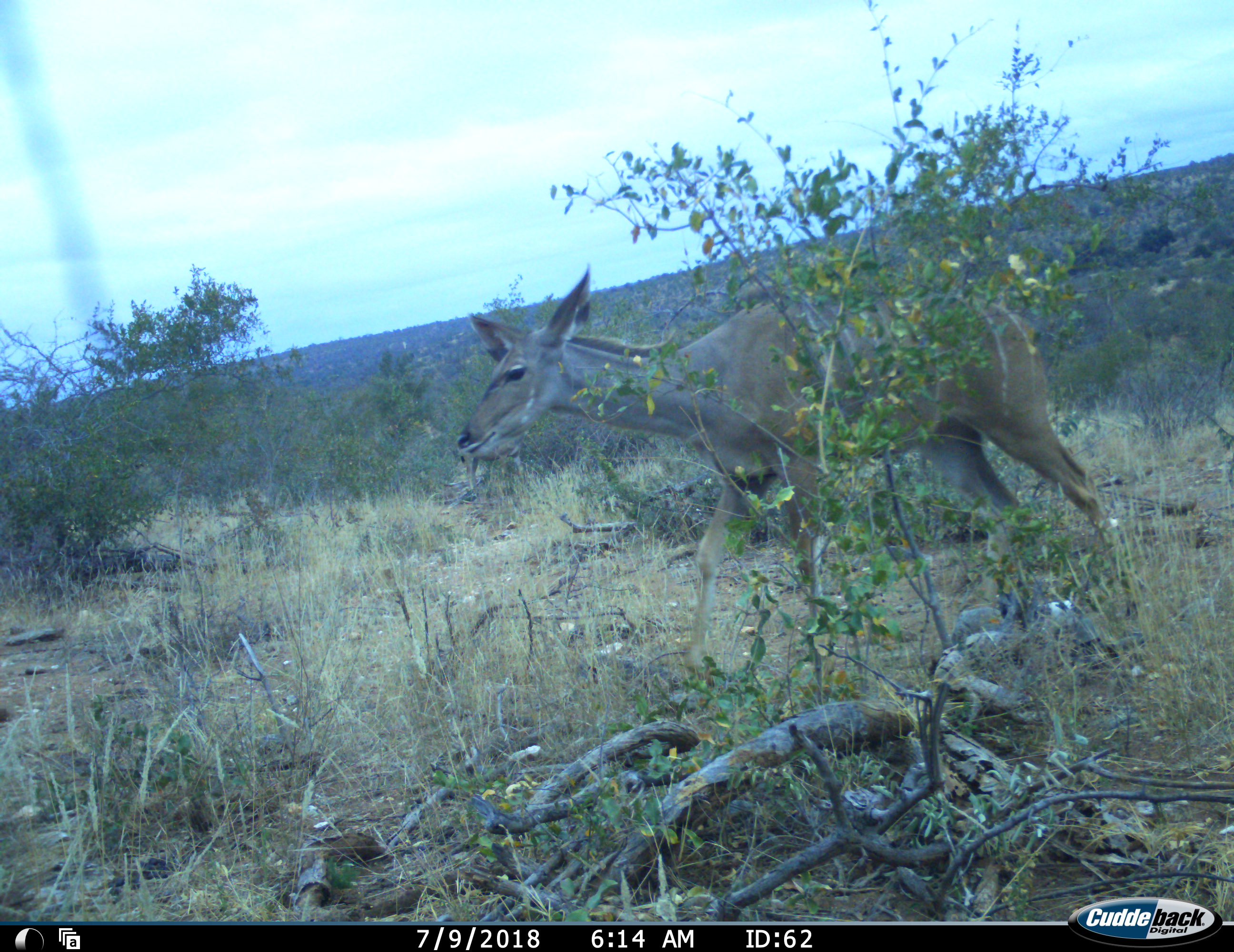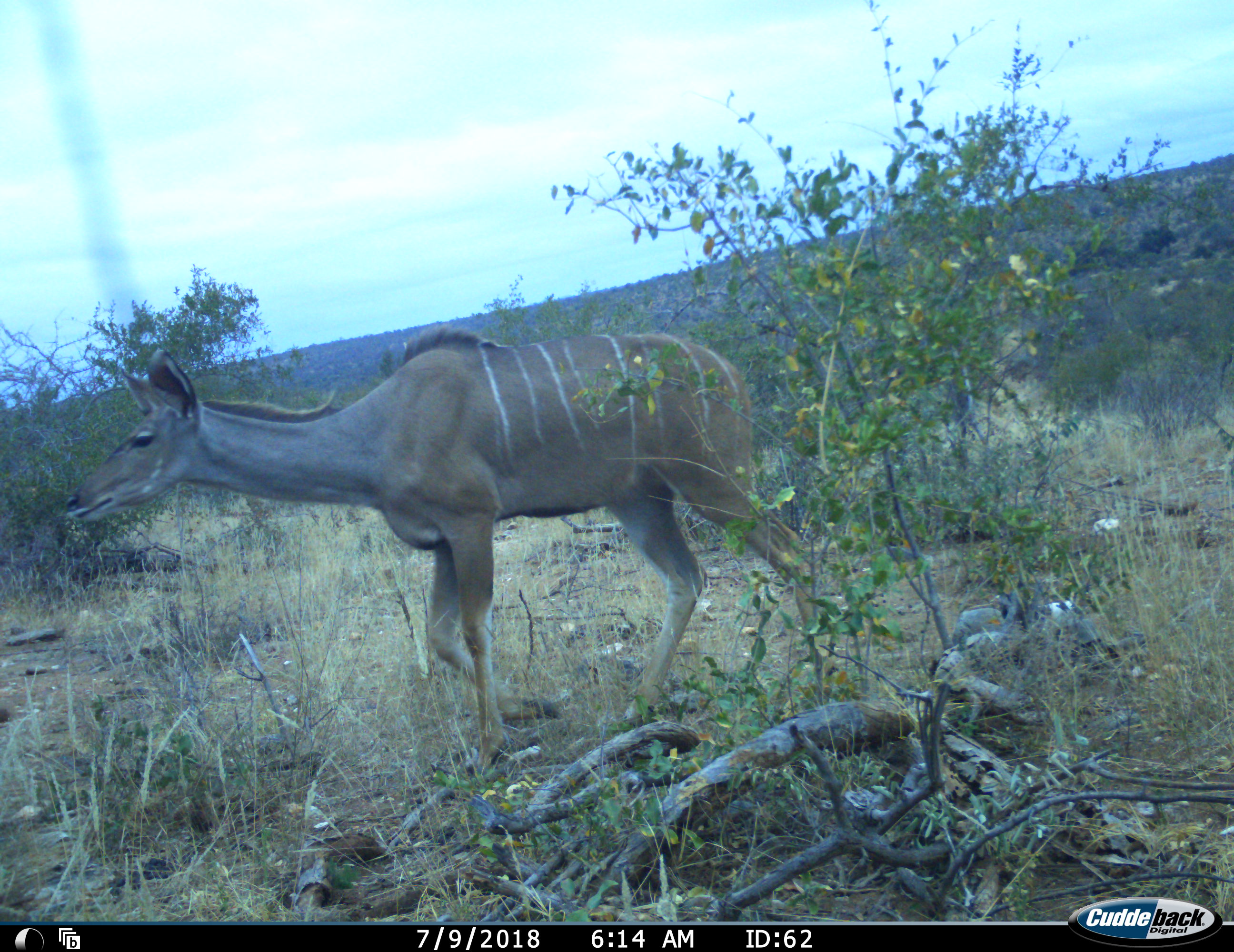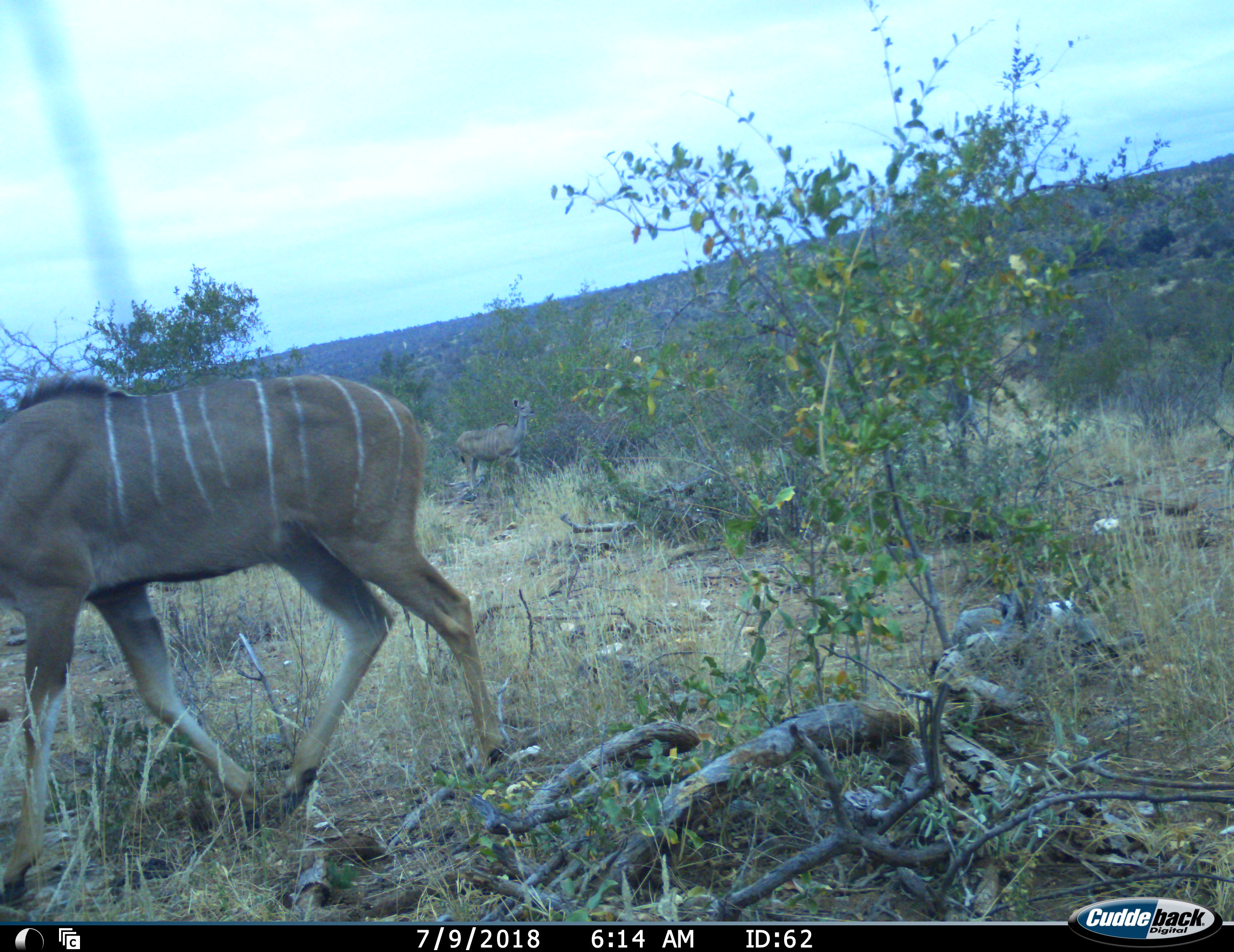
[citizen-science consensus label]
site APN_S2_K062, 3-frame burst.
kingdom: Animalia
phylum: Chordata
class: Mammalia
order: Artiodactyla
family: Bovidae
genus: Tragelaphus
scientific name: Tragelaphus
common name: kudu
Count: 1.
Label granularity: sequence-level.